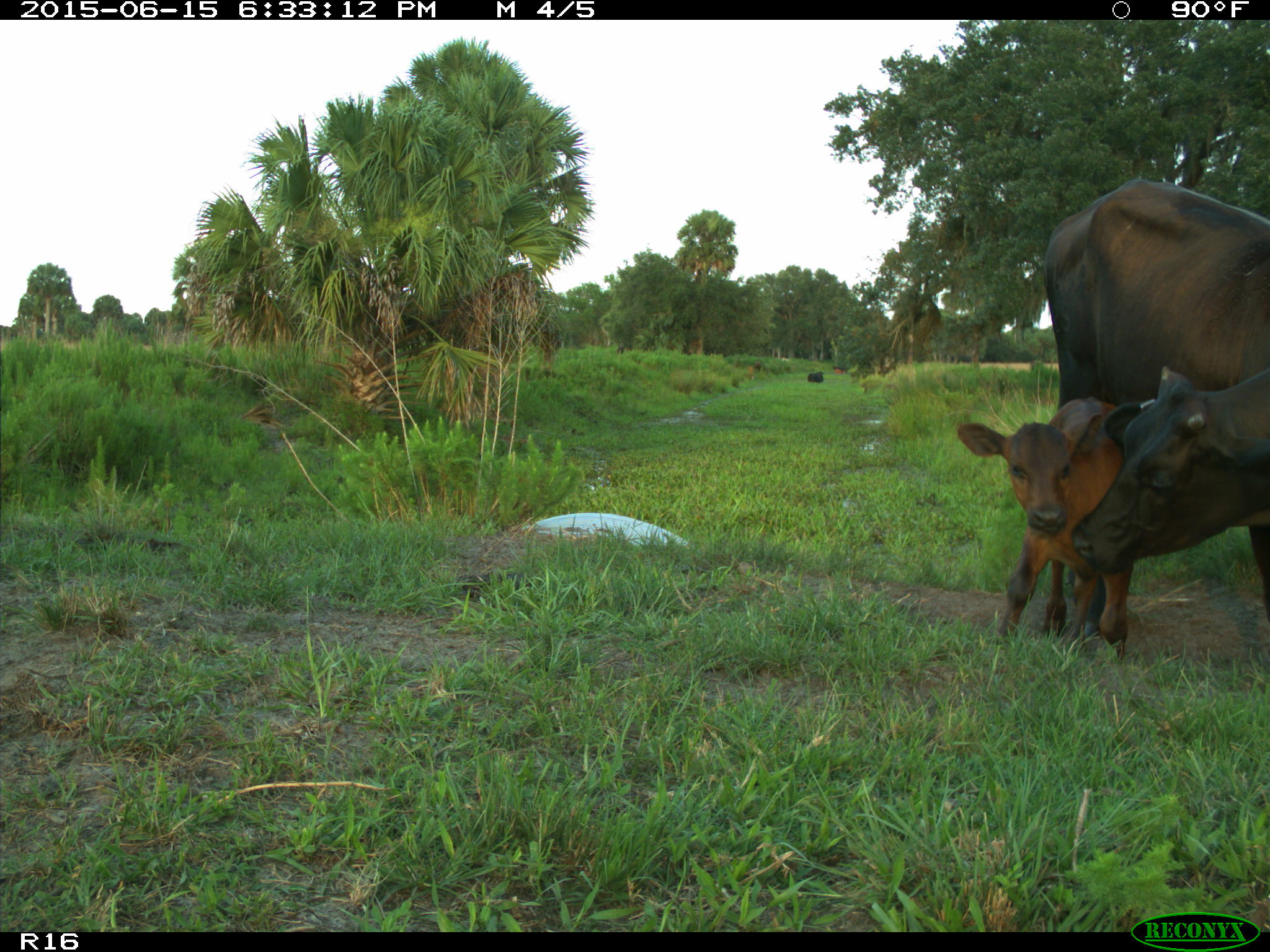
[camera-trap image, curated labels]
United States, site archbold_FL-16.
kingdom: Animalia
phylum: Chordata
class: Mammalia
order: Artiodactyla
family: Bovidae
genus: Bos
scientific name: Bos taurus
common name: domestic cow